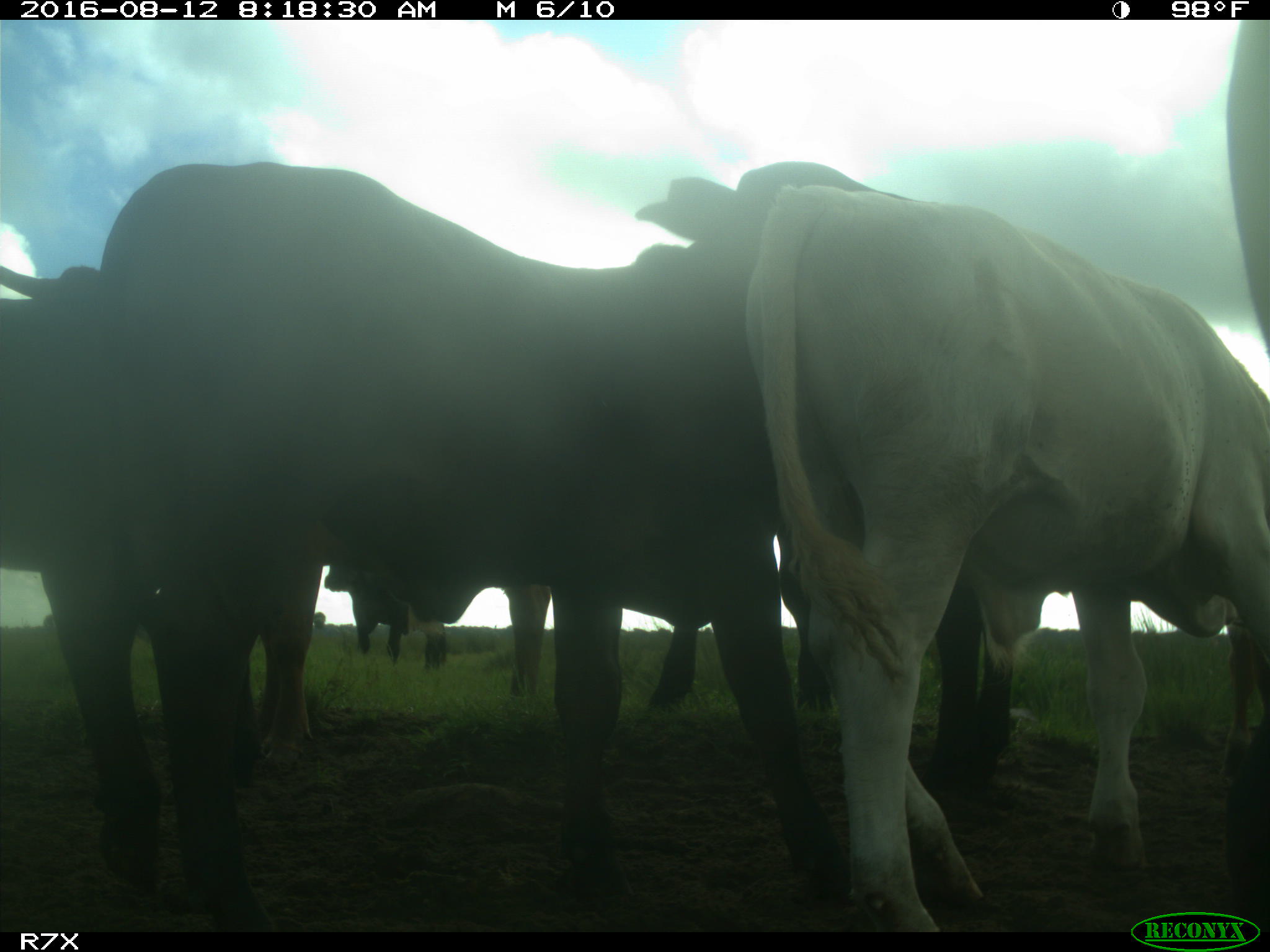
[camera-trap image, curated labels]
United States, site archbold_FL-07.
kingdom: Animalia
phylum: Chordata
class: Mammalia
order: Artiodactyla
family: Bovidae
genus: Bos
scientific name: Bos taurus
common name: domestic cow